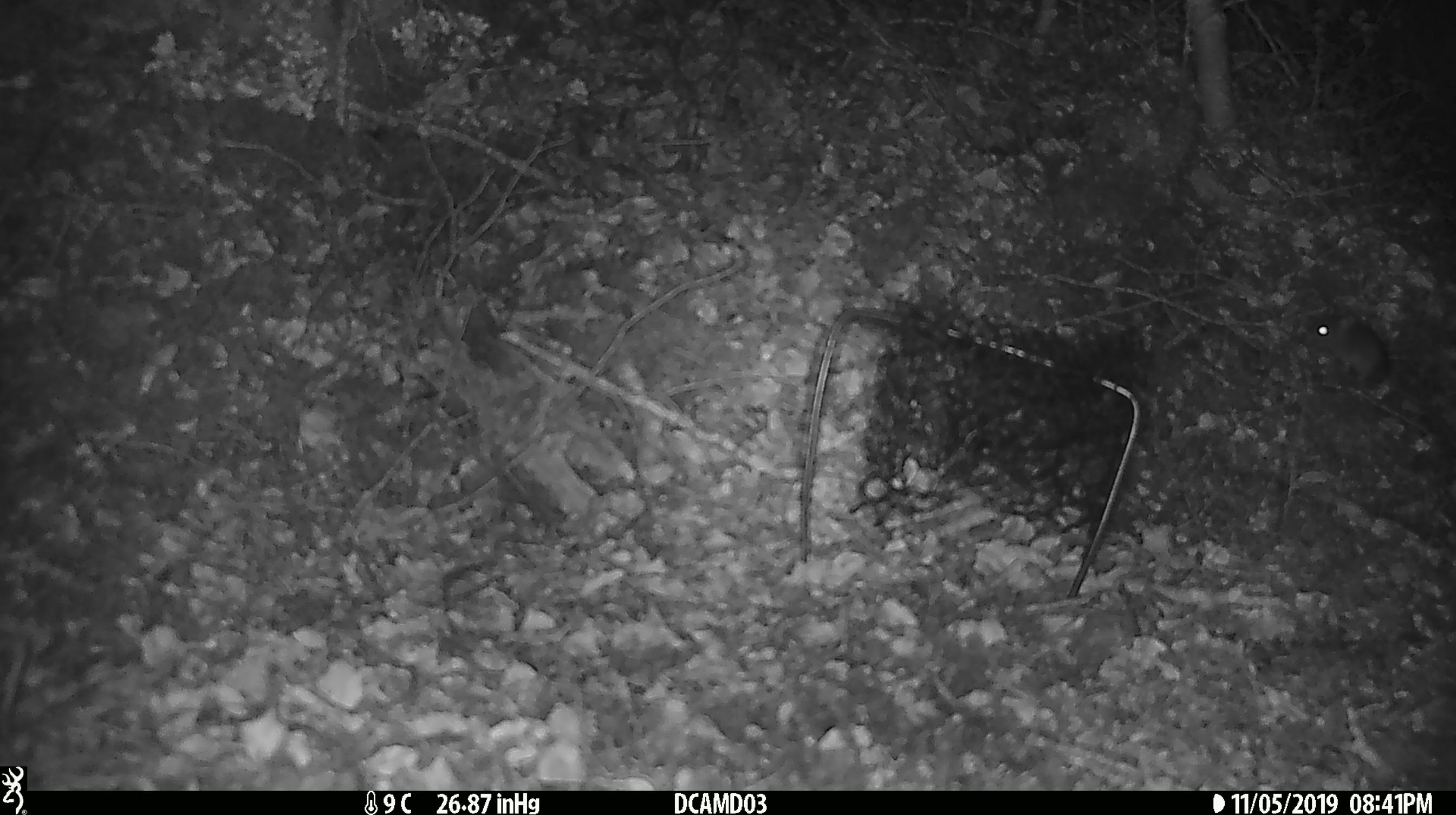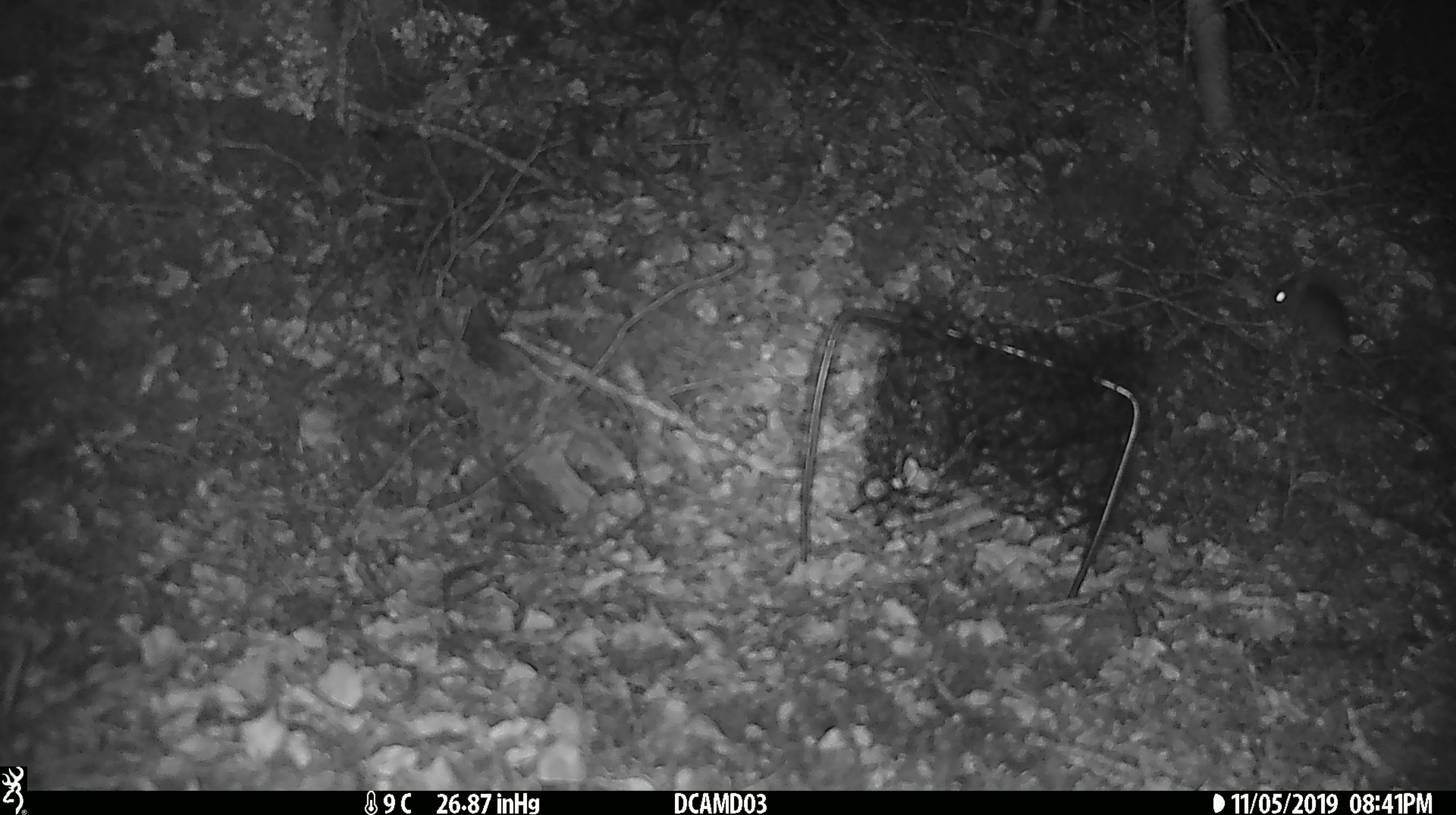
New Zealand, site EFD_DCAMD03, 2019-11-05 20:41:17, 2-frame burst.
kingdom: Animalia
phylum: Chordata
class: Mammalia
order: Rodentia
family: Muridae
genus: Mus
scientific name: Mus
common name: mouse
Mouse (Mus).